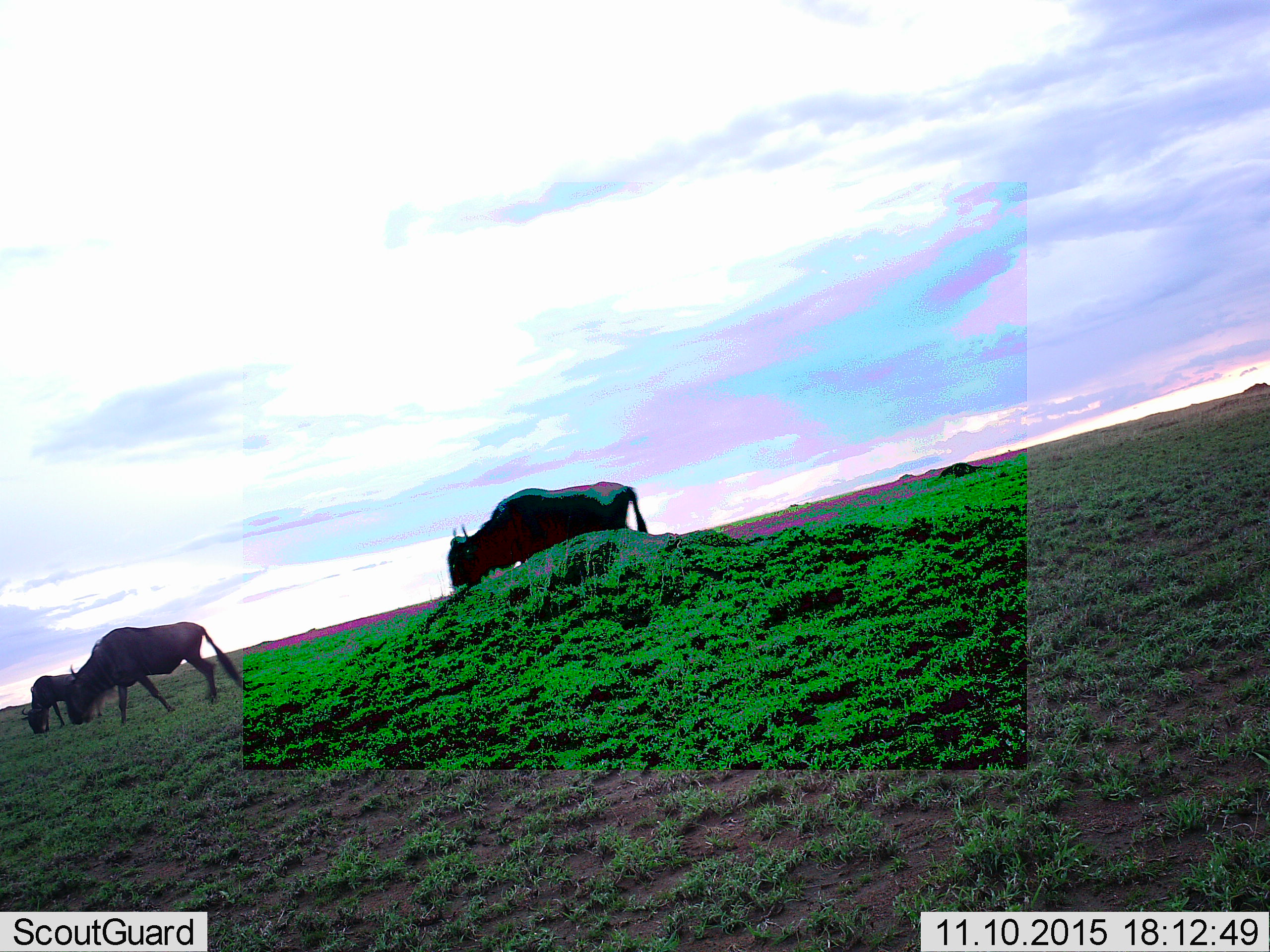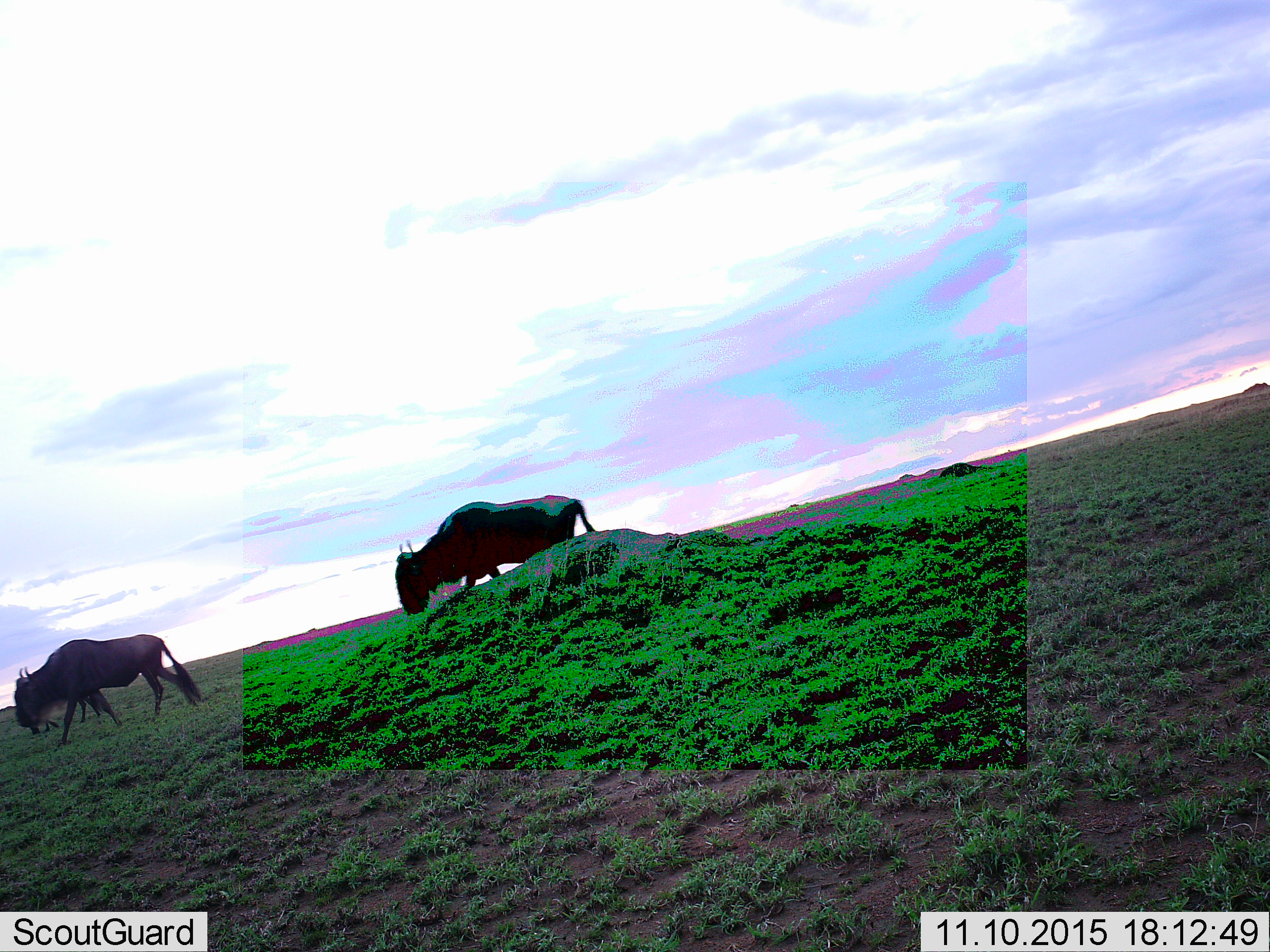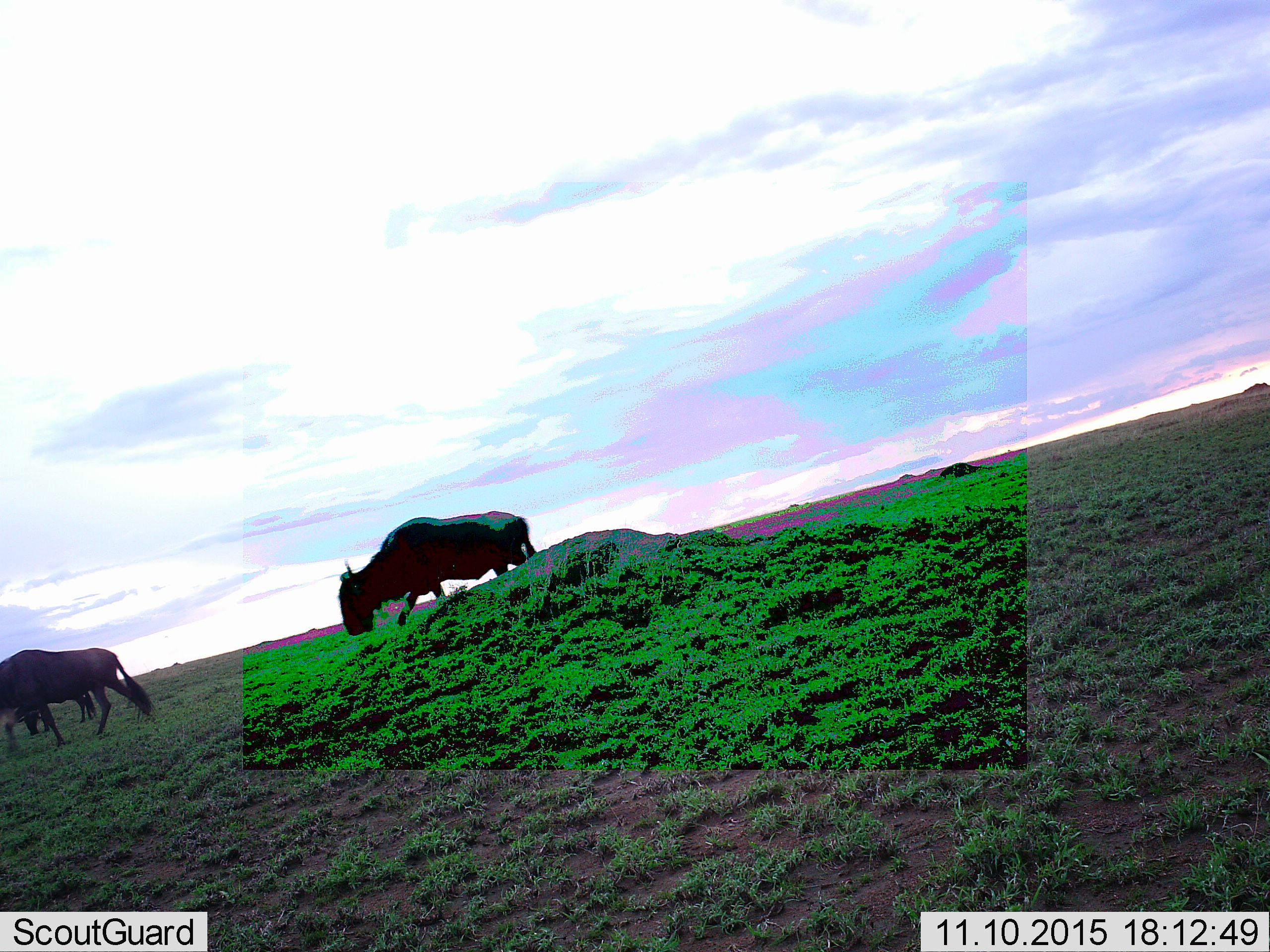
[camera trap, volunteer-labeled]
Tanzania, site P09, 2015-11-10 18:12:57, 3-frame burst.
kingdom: Animalia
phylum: Chordata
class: Mammalia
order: Artiodactyla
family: Bovidae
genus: Connochaetes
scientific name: Connochaetes taurinus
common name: blue wildebeest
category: wildebeest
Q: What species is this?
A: Wildebeest (blue wildebeest) (Connochaetes taurinus).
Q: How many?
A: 3.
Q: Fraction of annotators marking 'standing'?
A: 0%.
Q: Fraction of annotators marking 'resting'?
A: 0%.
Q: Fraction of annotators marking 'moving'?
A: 50%.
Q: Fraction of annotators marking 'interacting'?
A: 0%.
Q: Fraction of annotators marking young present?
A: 0%.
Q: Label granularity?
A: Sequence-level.